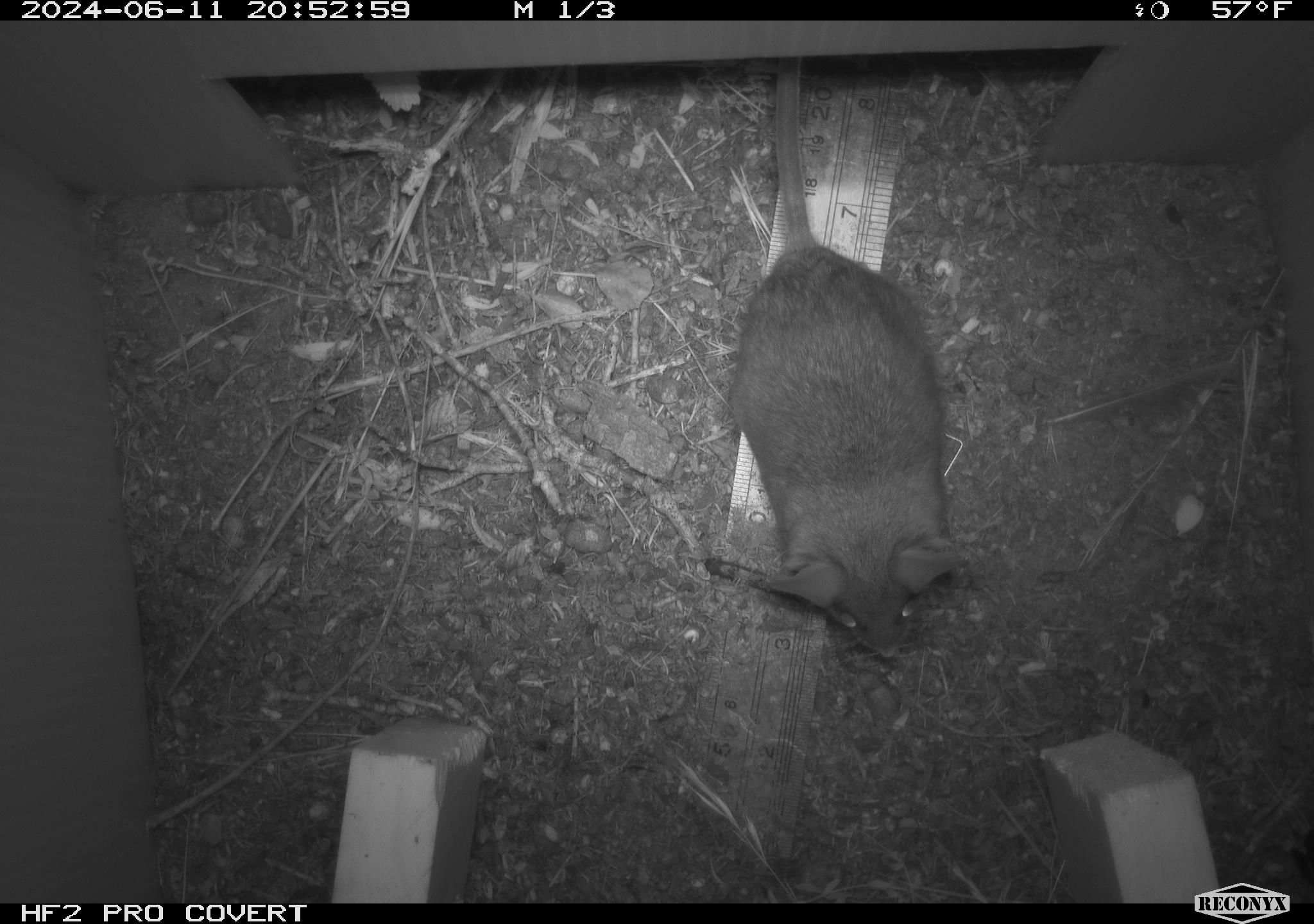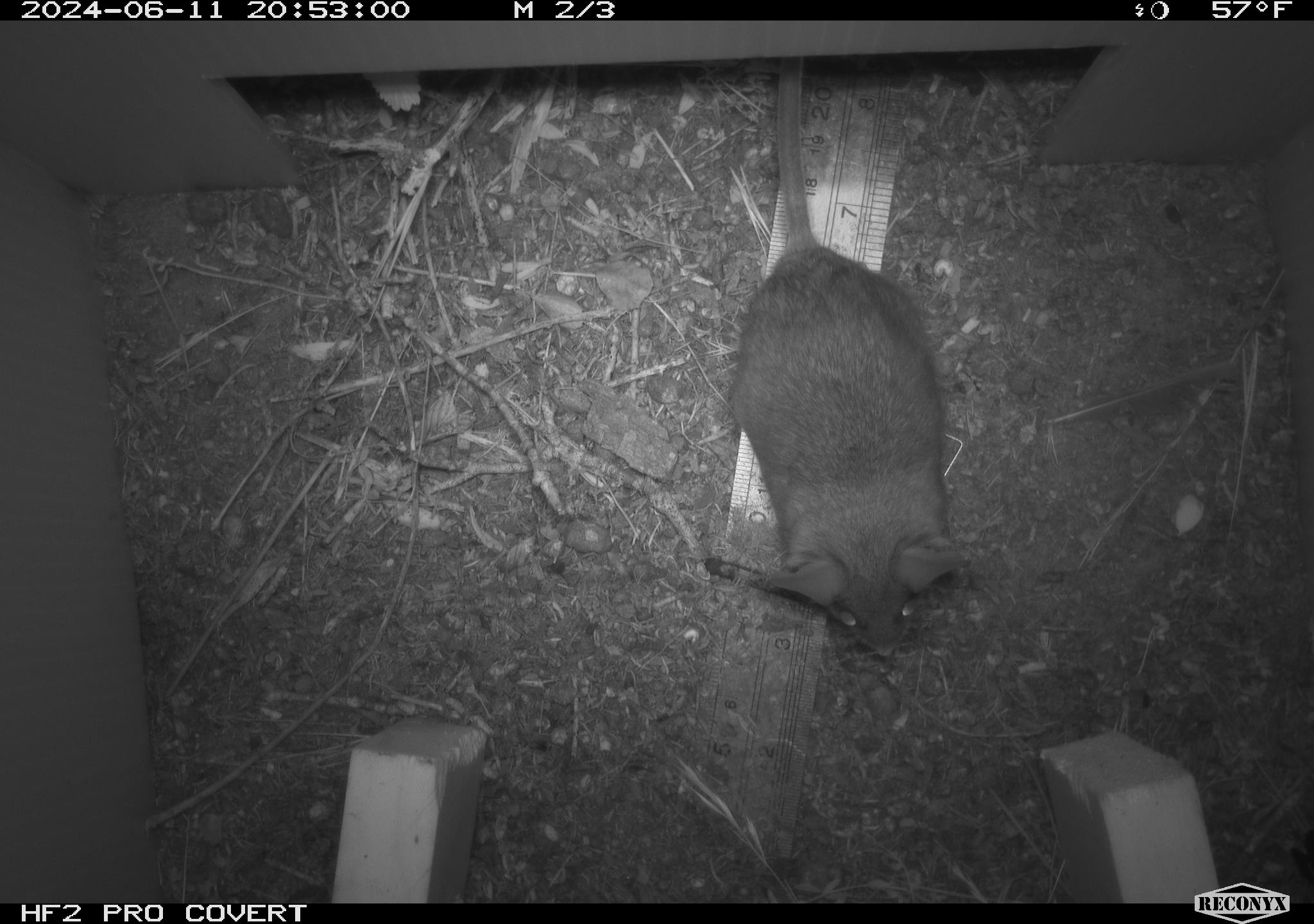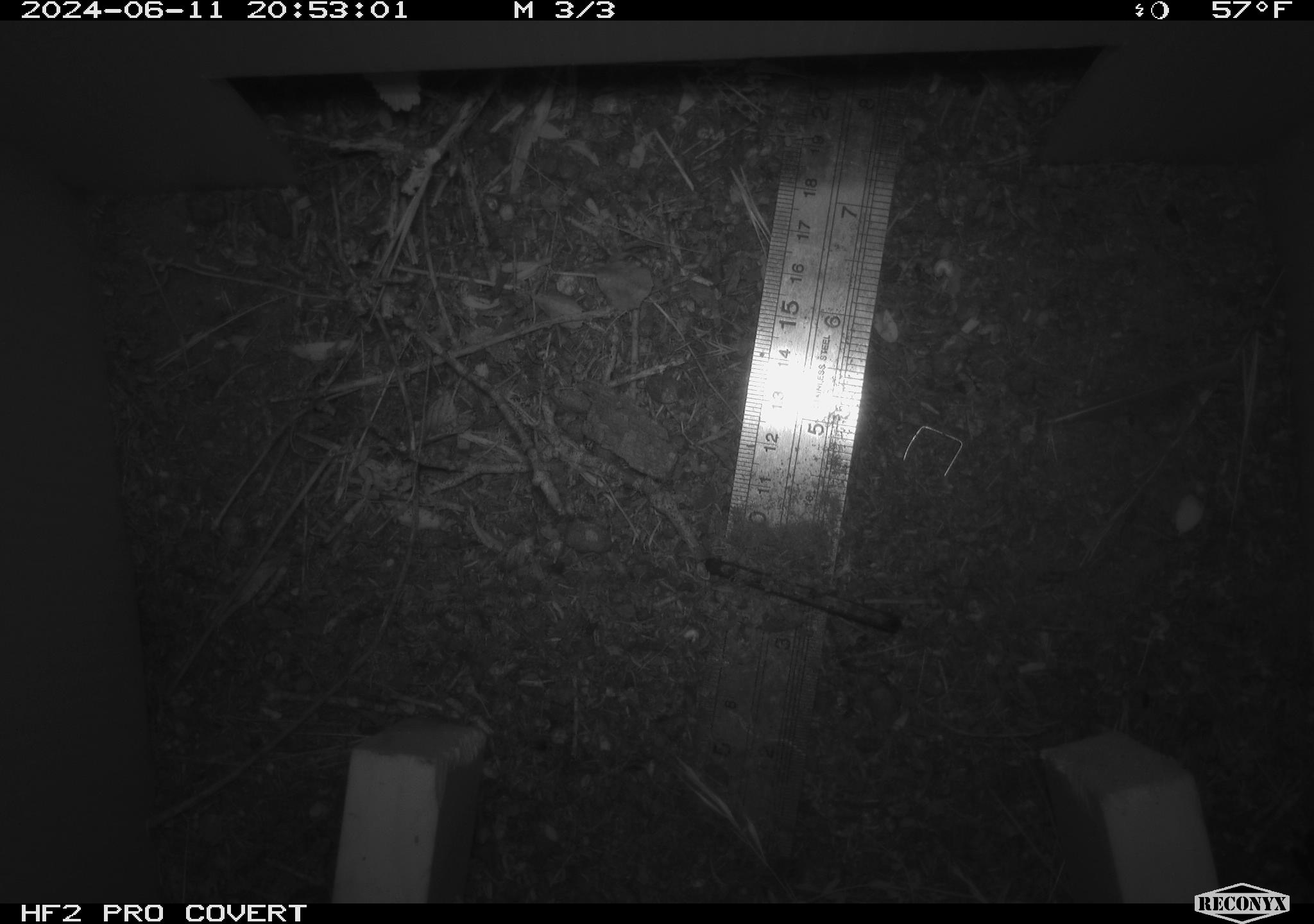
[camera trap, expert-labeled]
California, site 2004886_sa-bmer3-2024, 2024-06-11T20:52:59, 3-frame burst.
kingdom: Animalia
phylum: Chordata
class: Mammalia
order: Rodentia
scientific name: Rodentia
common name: mouse species